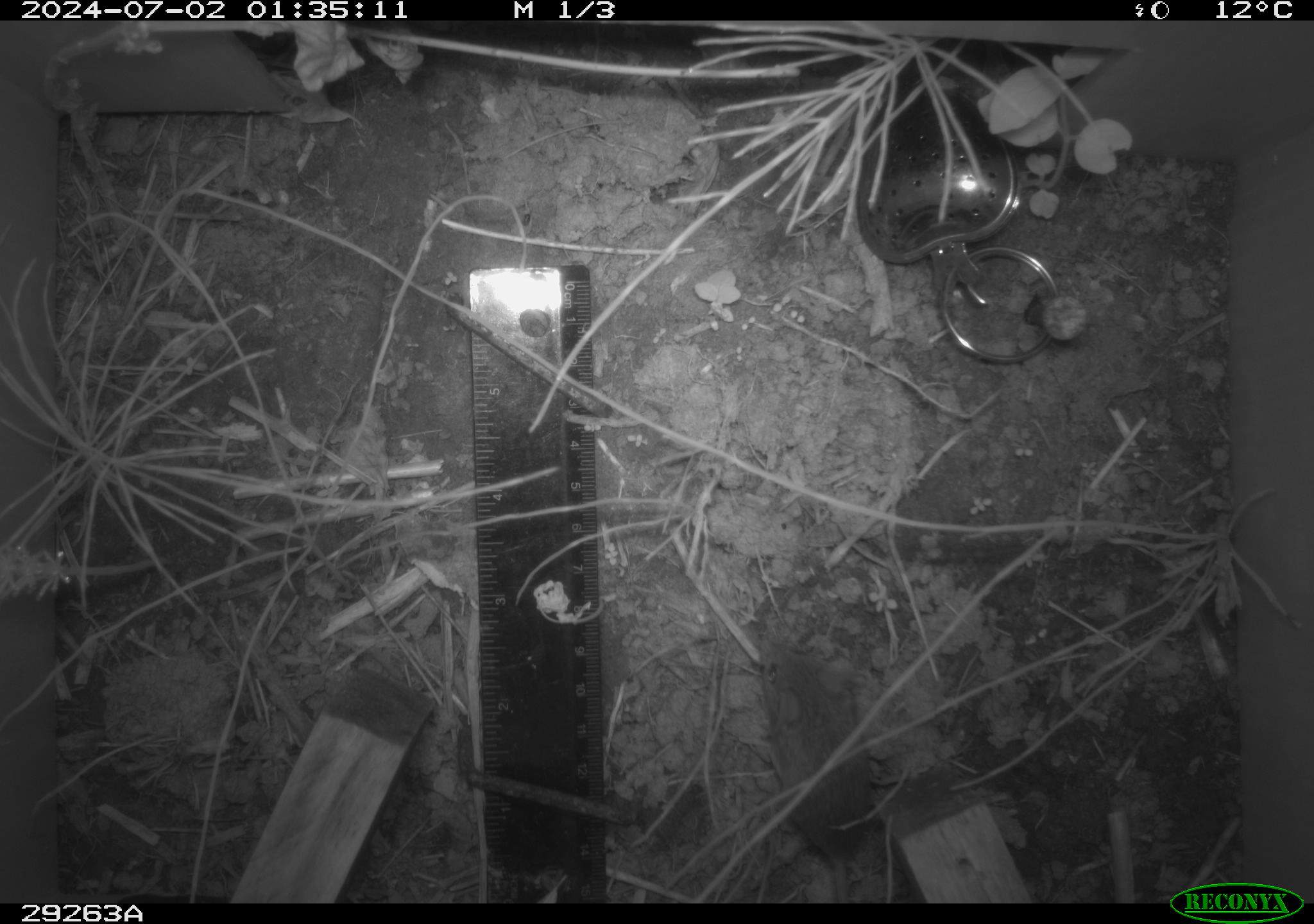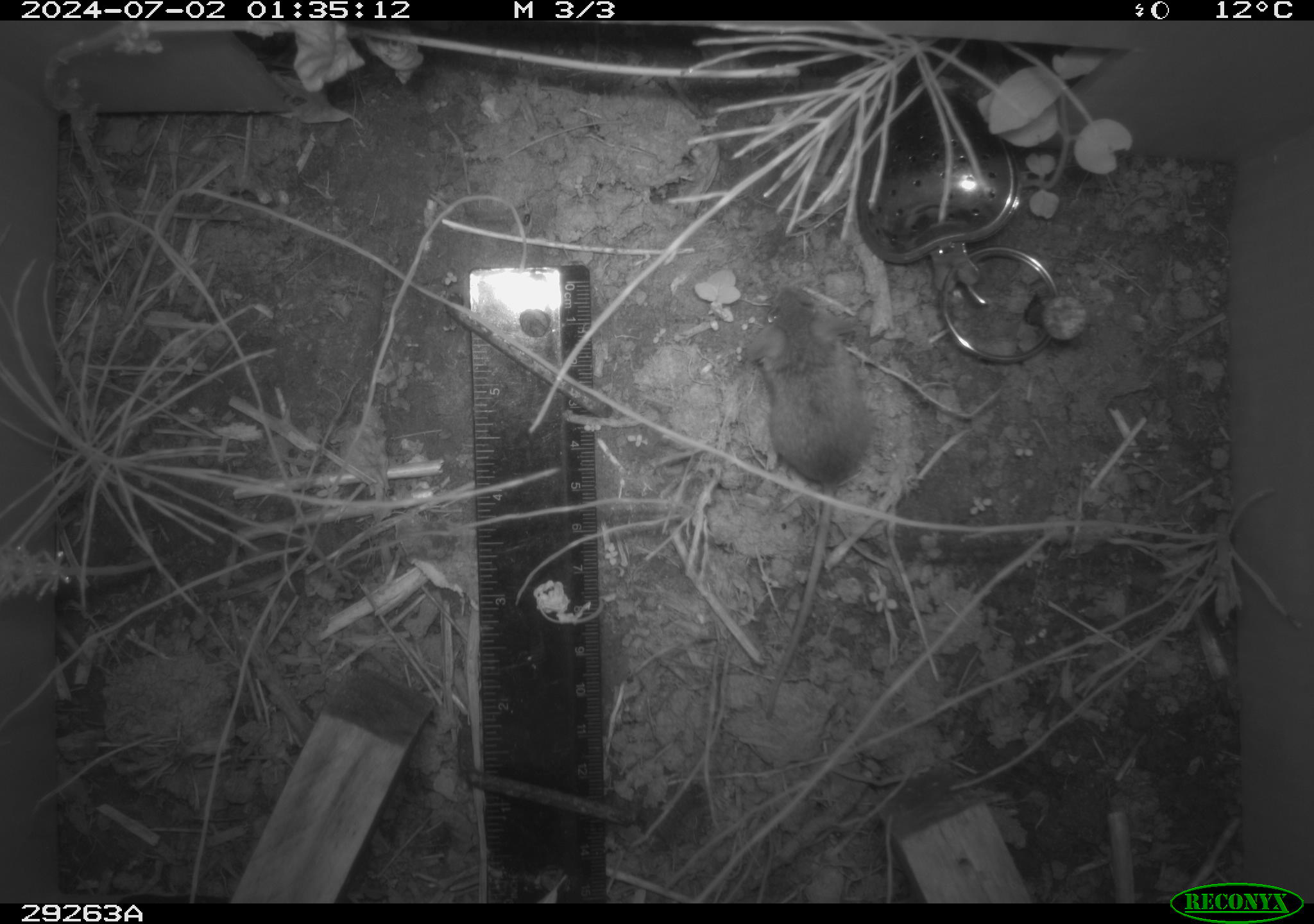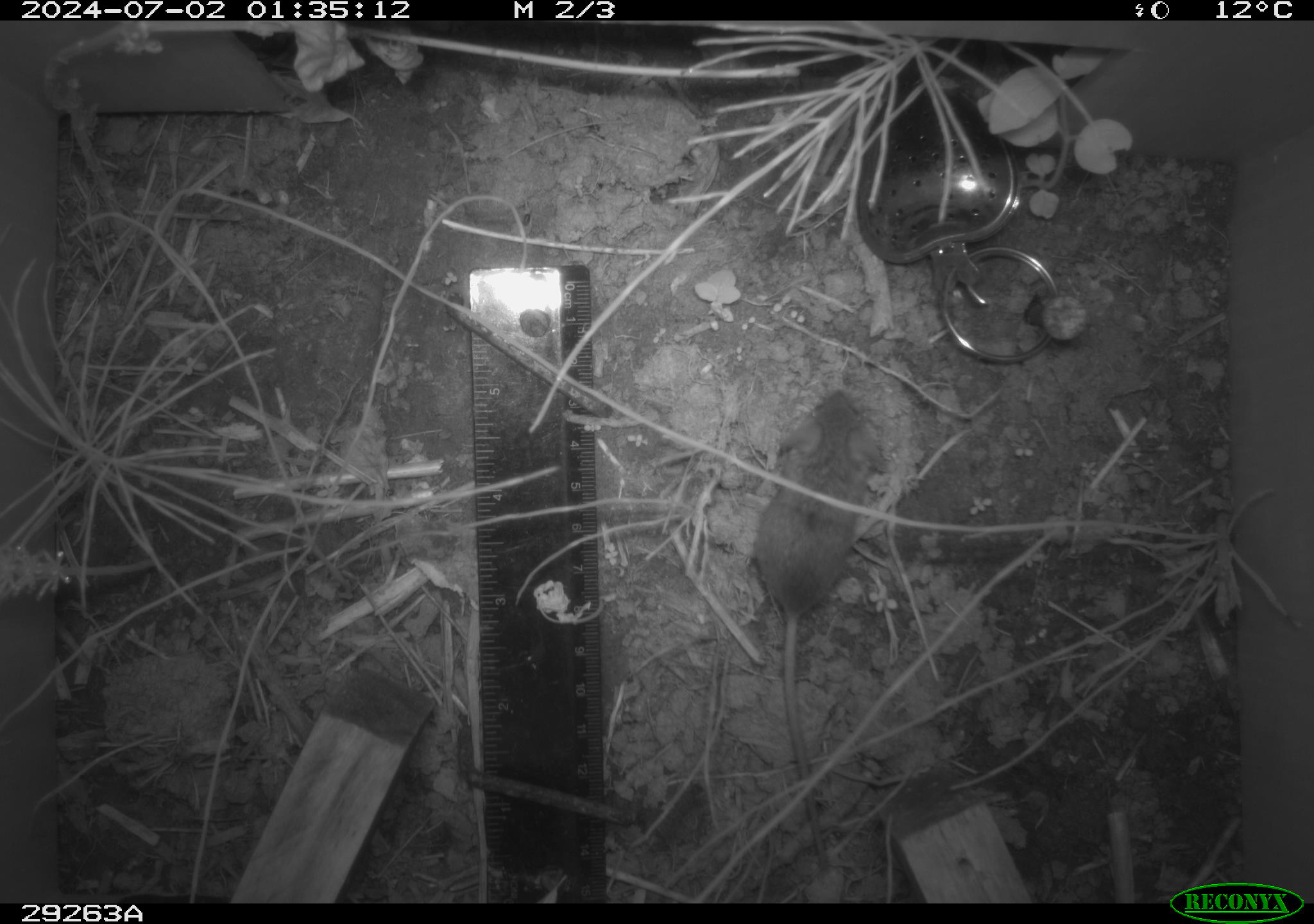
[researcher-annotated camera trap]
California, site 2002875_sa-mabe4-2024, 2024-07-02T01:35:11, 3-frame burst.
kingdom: Animalia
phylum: Chordata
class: Mammalia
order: Rodentia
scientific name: Rodentia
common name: mouse species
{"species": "mouse species (Rodentia)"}